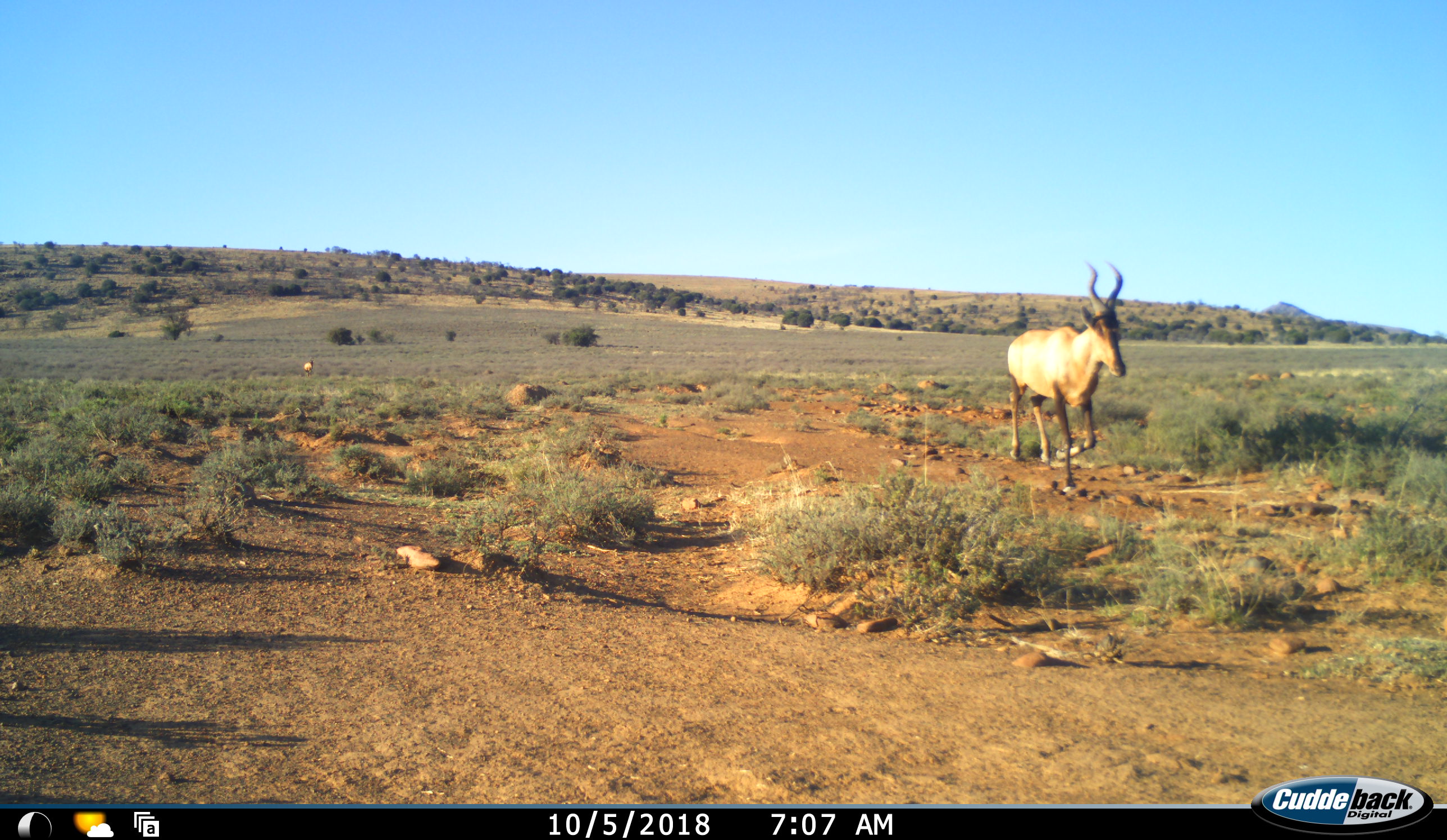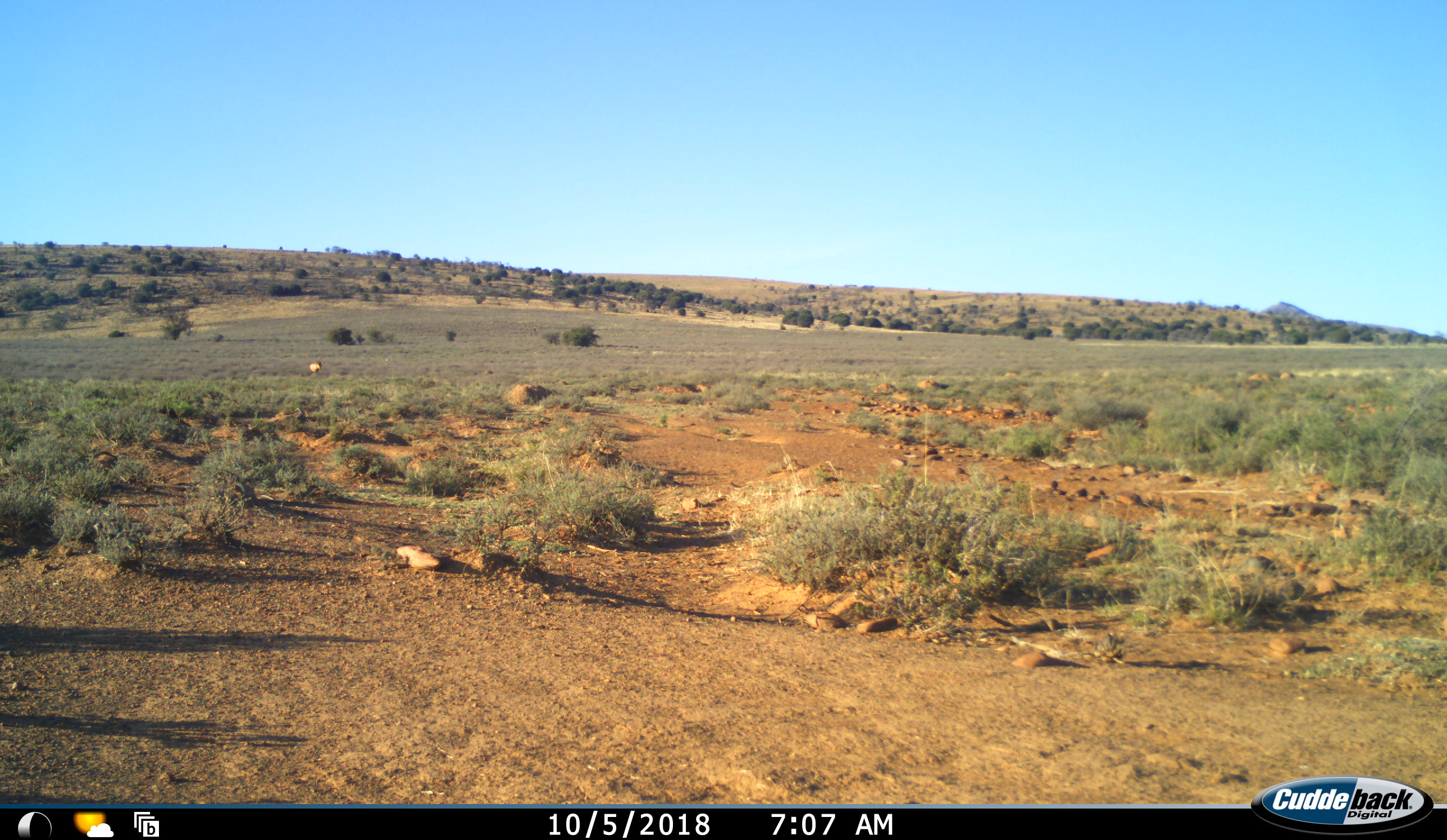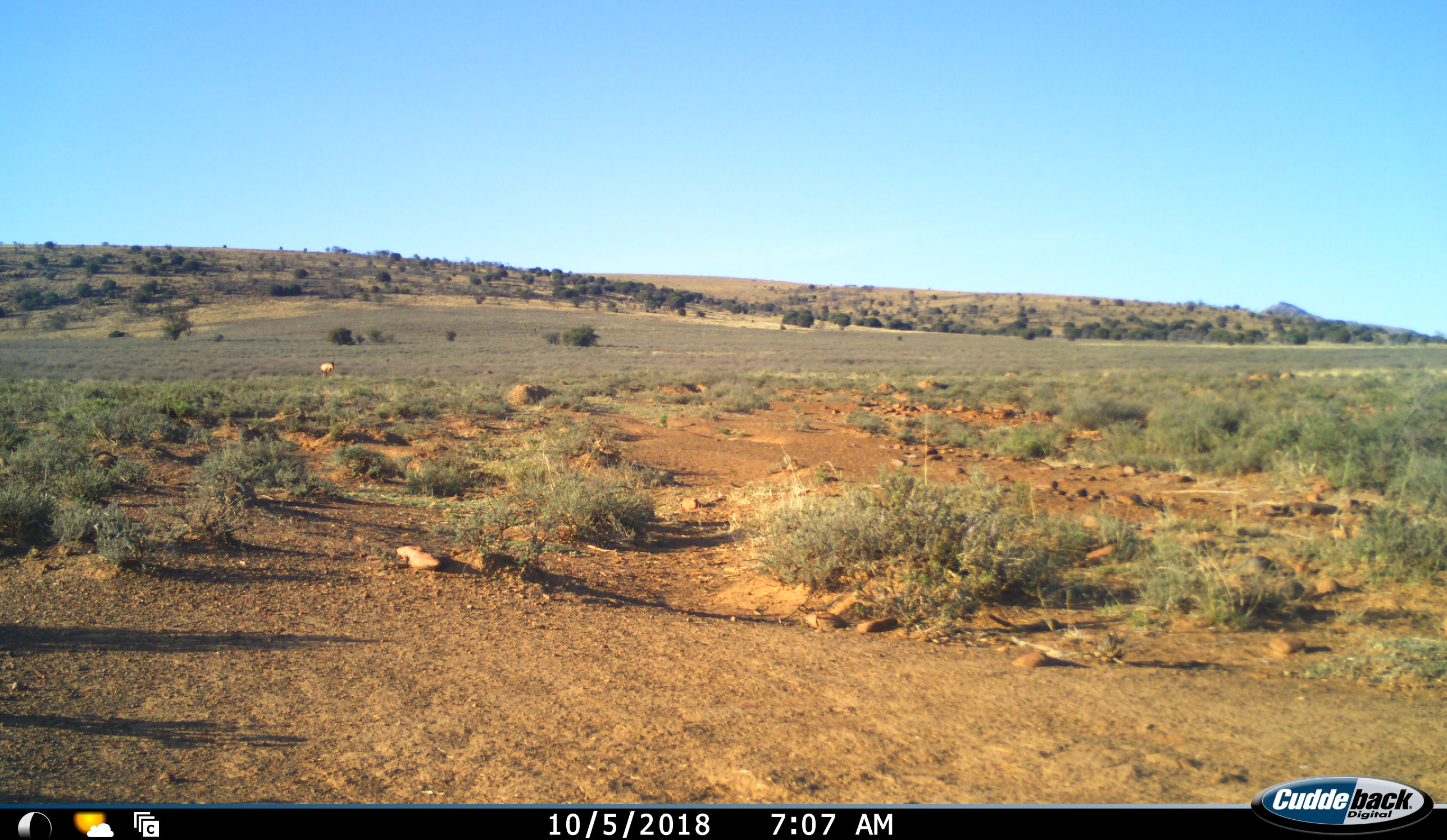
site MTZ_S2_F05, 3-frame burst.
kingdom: Animalia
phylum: Chordata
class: Mammalia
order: Artiodactyla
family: Bovidae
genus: Alcelaphus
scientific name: Alcelaphus buselaphus caama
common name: red hartebeest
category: hartebeestred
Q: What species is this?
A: Hartebeestred (red hartebeest) (Alcelaphus buselaphus caama).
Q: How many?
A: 2.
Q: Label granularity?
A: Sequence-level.